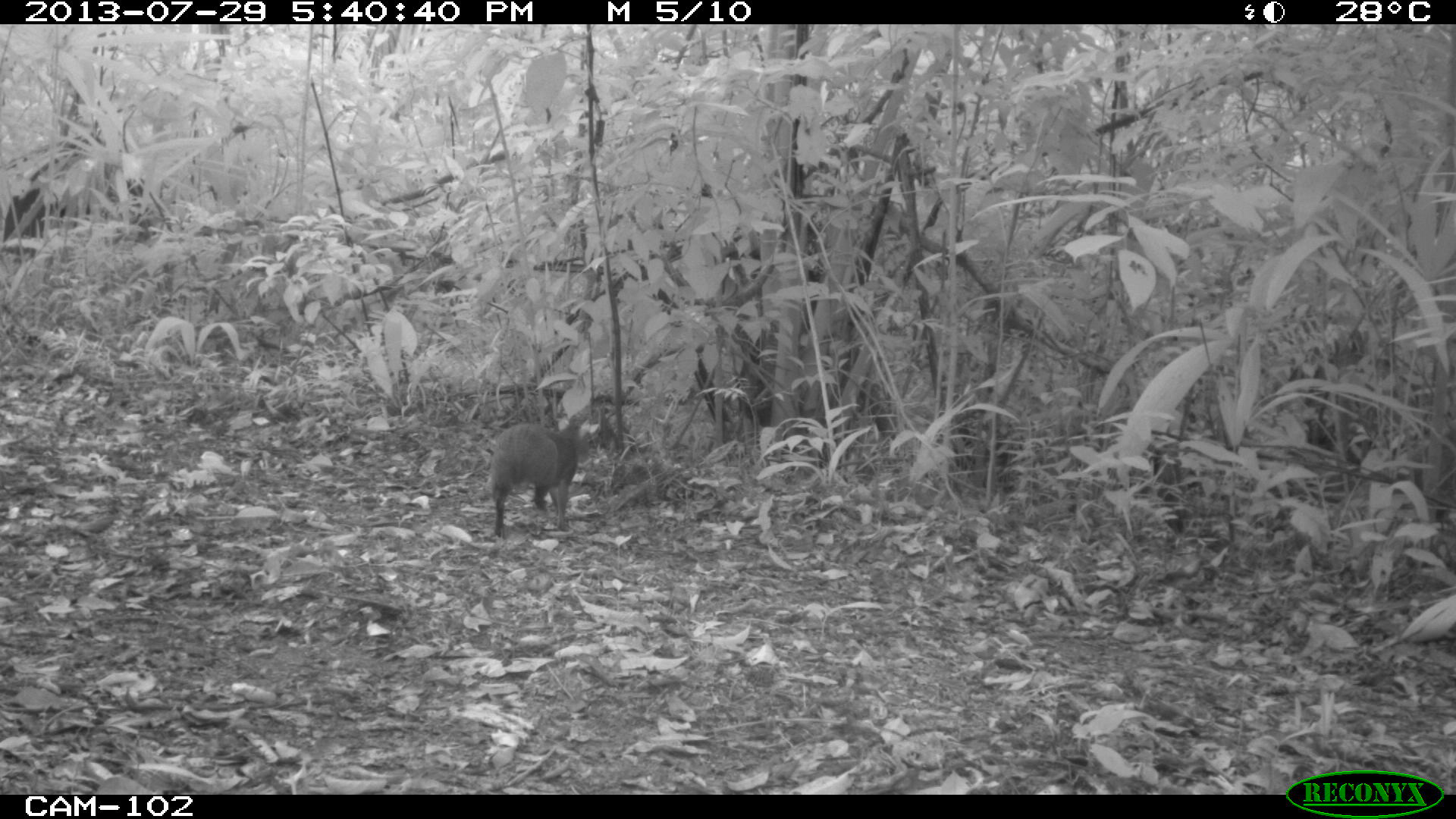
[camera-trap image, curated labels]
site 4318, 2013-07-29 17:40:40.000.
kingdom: Animalia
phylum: Chordata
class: Mammalia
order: Rodentia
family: Dasyproctidae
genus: Dasyprocta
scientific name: Dasyprocta punctata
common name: central american agouti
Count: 1.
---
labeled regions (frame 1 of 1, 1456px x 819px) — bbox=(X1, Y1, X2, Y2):
dasyprocta punctata: bbox=(486, 421, 590, 539)